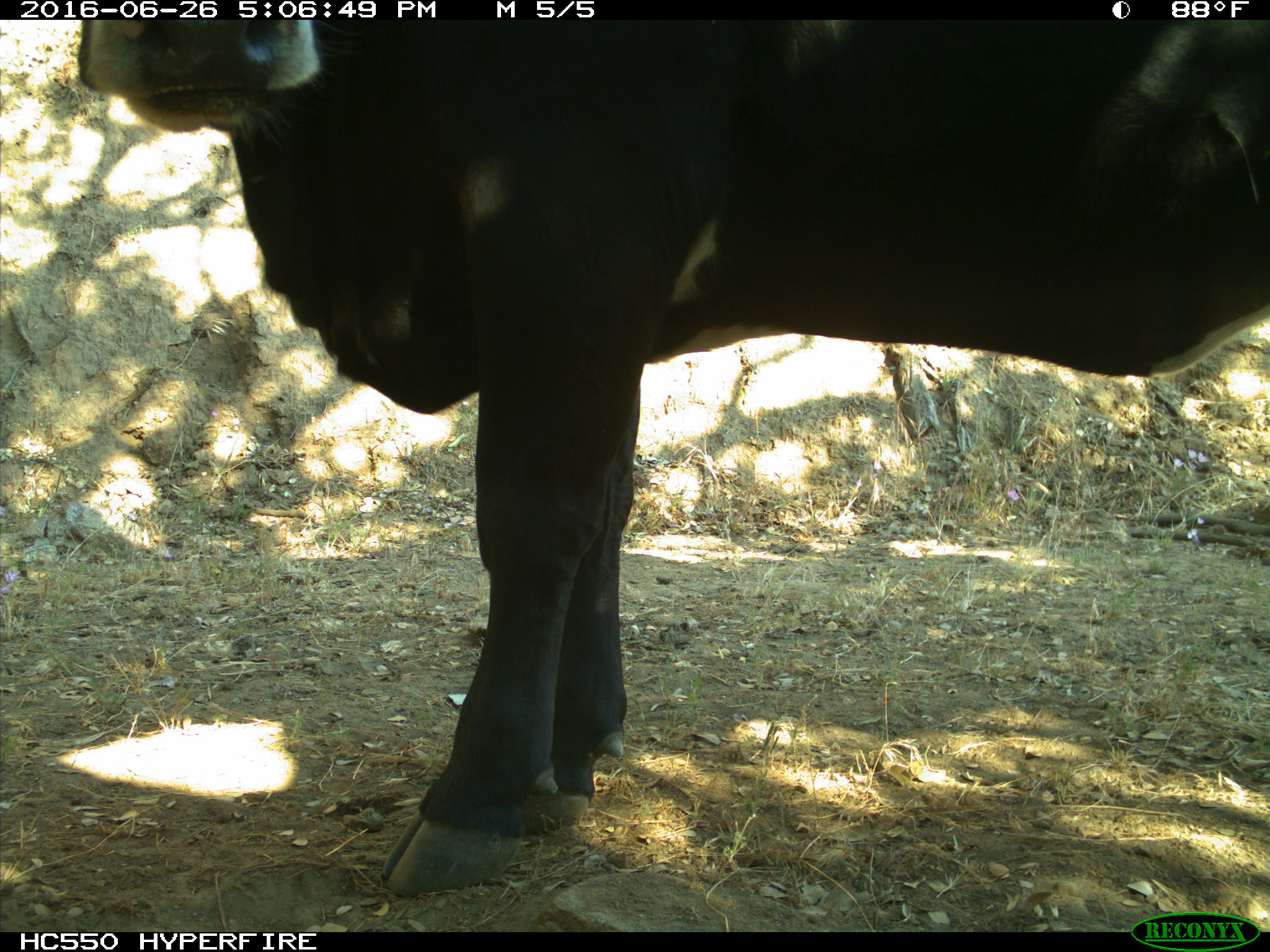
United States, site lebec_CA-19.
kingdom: Animalia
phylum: Chordata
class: Mammalia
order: Artiodactyla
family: Bovidae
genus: Bos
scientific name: Bos taurus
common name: domestic cow